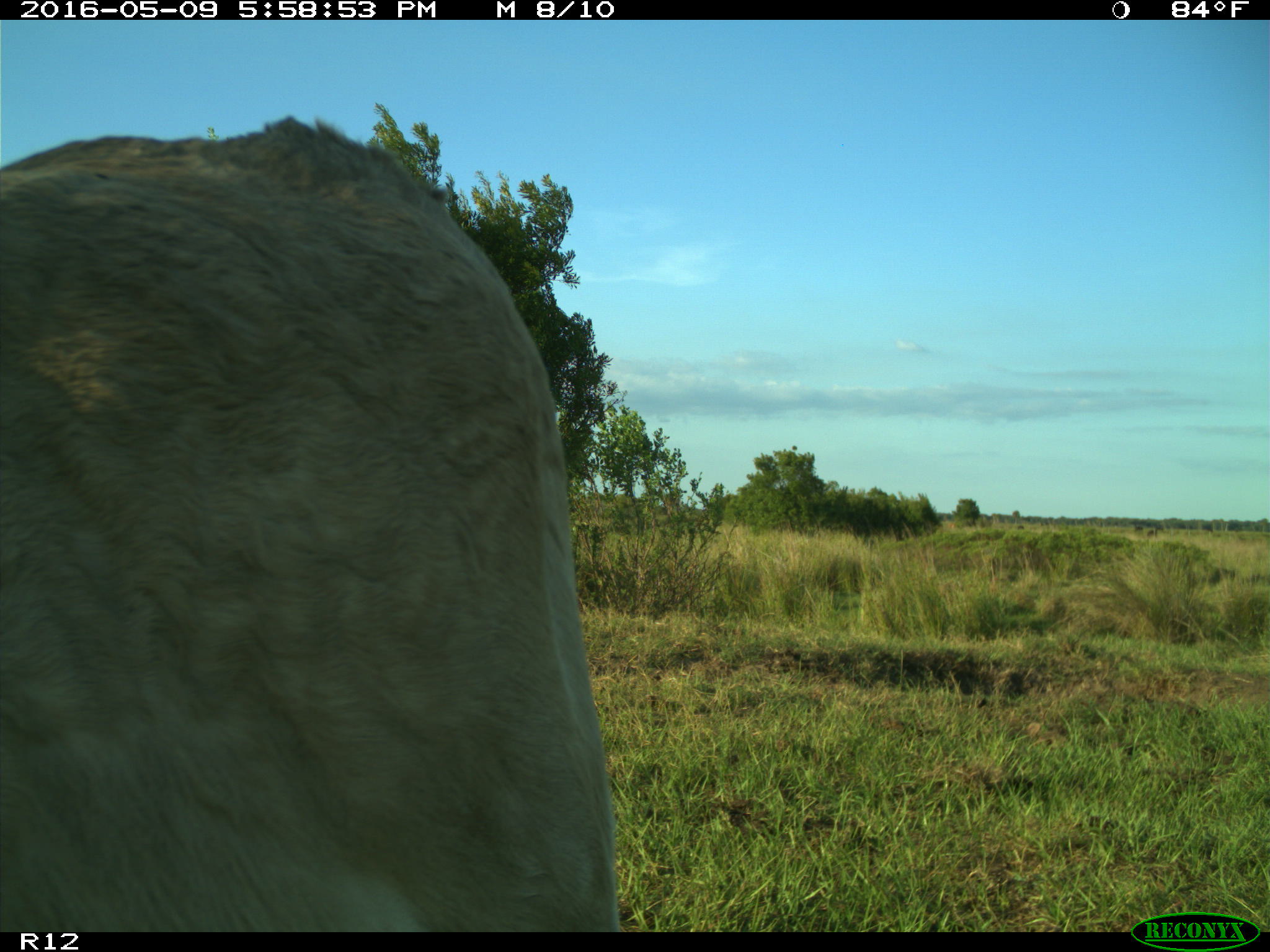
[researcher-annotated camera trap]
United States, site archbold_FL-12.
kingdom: Animalia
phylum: Chordata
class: Mammalia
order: Artiodactyla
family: Bovidae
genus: Bos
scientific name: Bos taurus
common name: domestic cow